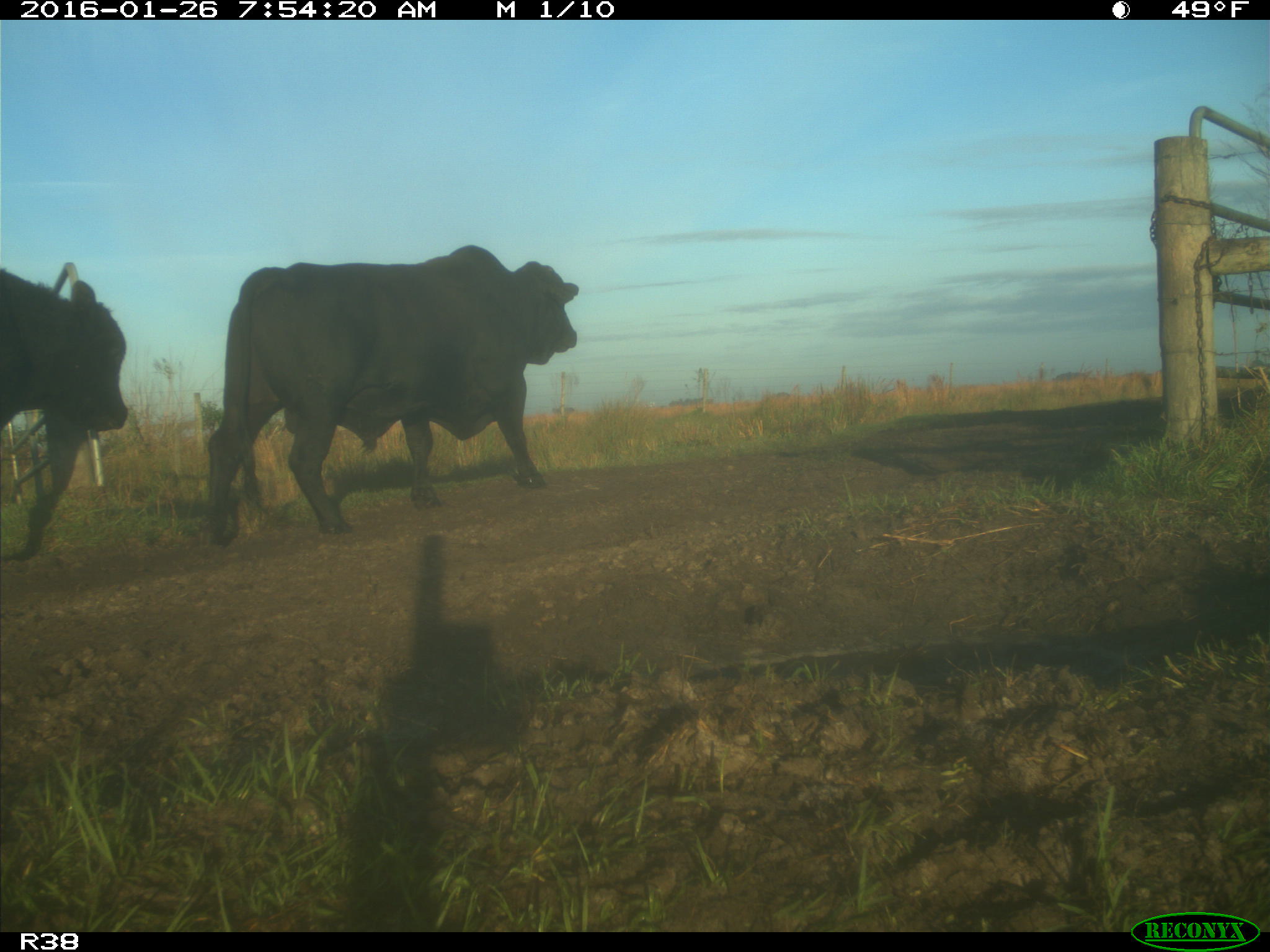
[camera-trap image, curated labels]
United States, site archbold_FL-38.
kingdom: Animalia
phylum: Chordata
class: Mammalia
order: Artiodactyla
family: Bovidae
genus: Bos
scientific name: Bos taurus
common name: domestic cow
Bos taurus (domestic cow).